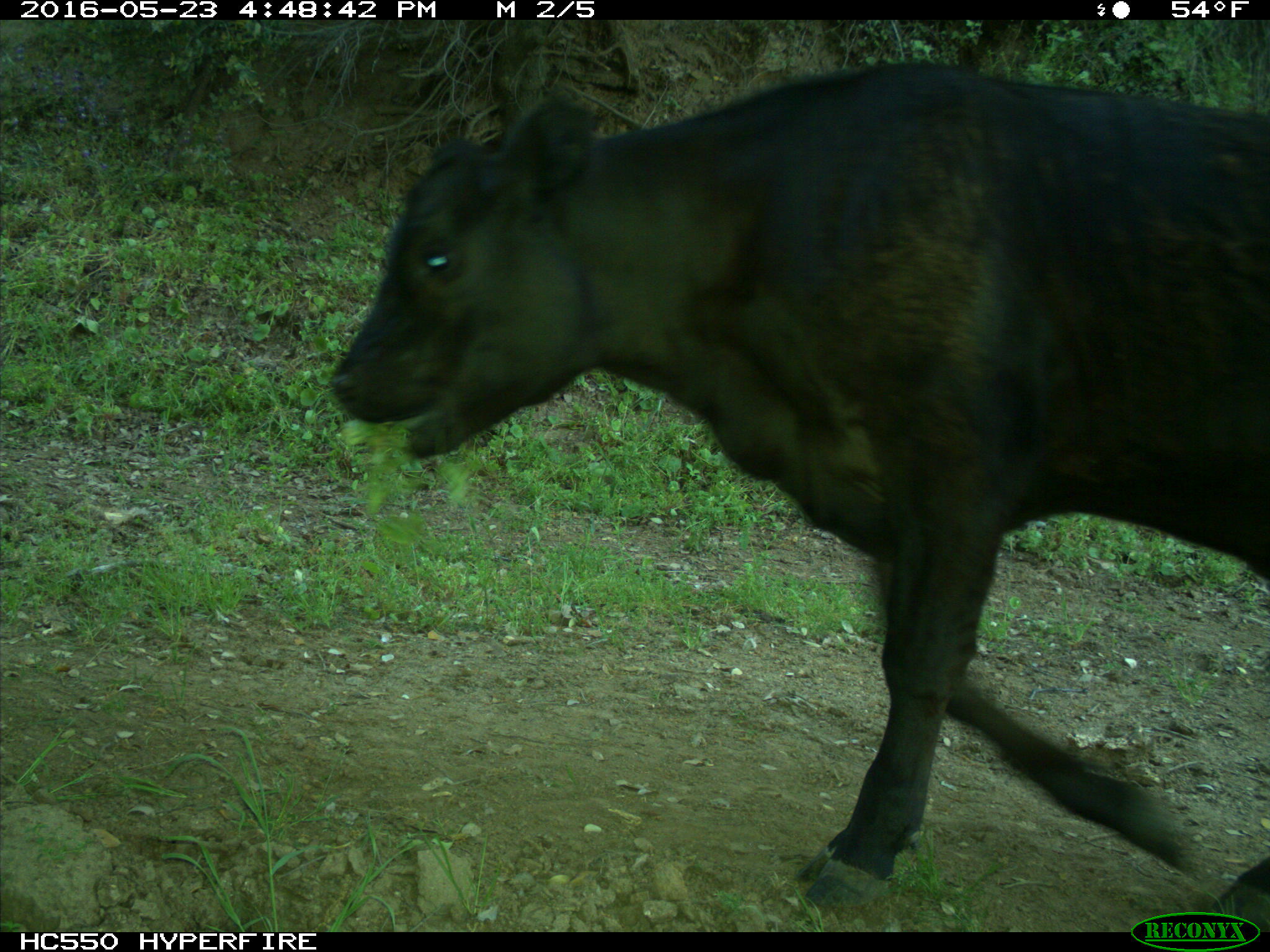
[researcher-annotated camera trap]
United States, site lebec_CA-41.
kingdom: Animalia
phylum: Chordata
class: Mammalia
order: Artiodactyla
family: Bovidae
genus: Bos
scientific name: Bos taurus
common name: domestic cow